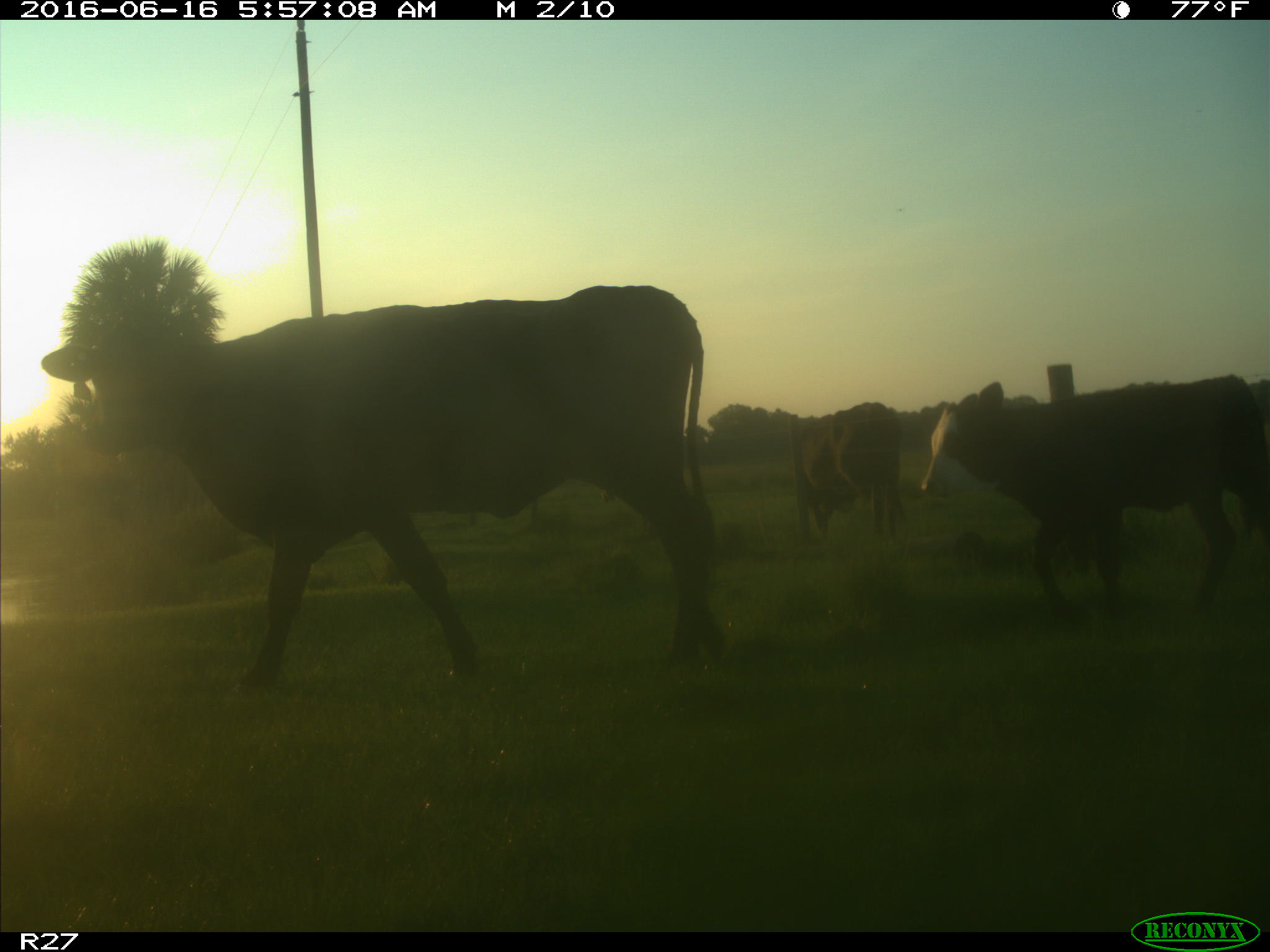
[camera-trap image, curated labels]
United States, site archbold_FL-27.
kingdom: Animalia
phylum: Chordata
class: Mammalia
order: Artiodactyla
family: Bovidae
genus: Bos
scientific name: Bos taurus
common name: domestic cow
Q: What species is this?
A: Bos taurus (domestic cow).